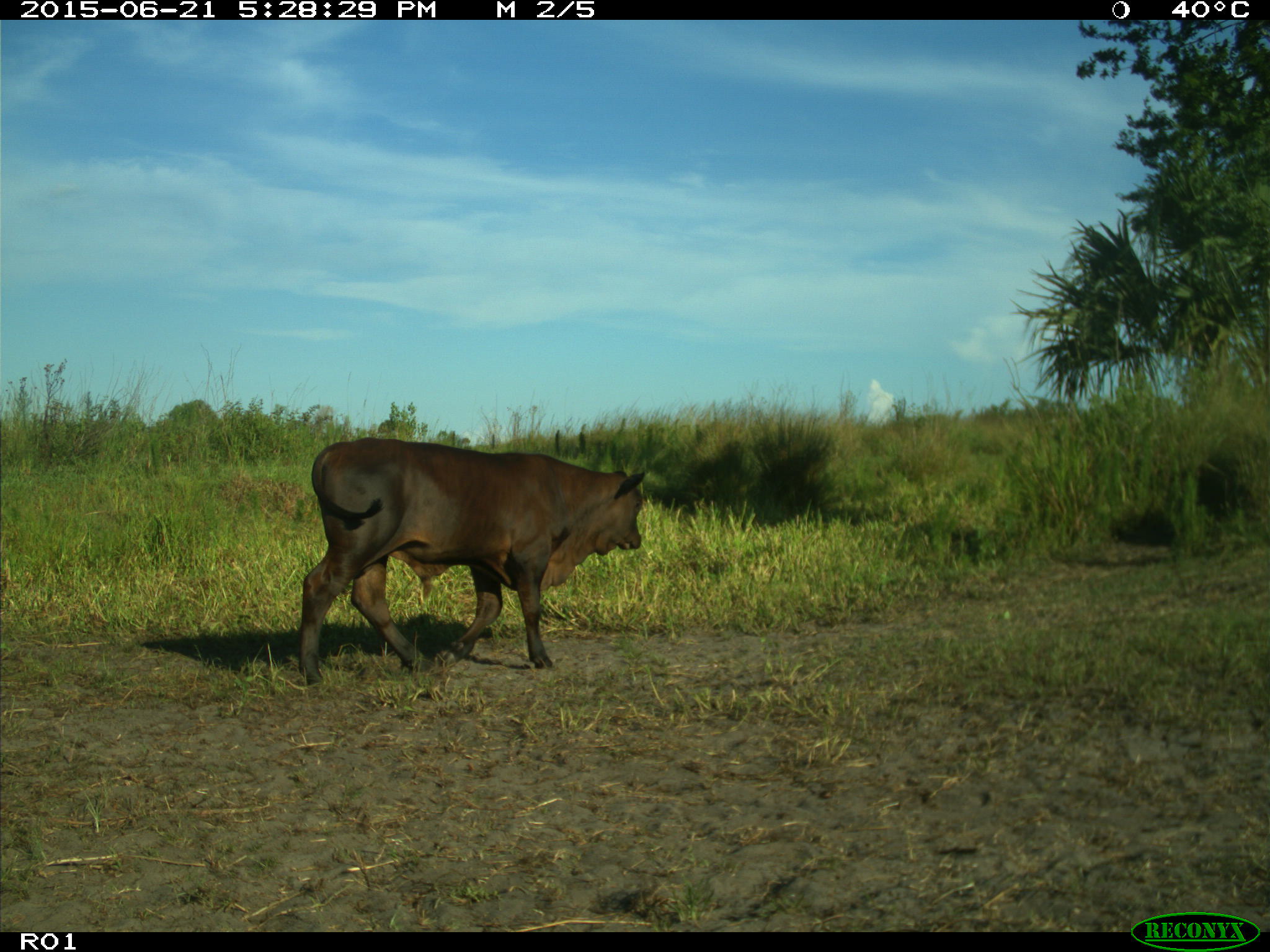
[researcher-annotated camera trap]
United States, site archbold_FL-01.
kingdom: Animalia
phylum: Chordata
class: Mammalia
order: Artiodactyla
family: Bovidae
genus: Bos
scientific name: Bos taurus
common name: domestic cow